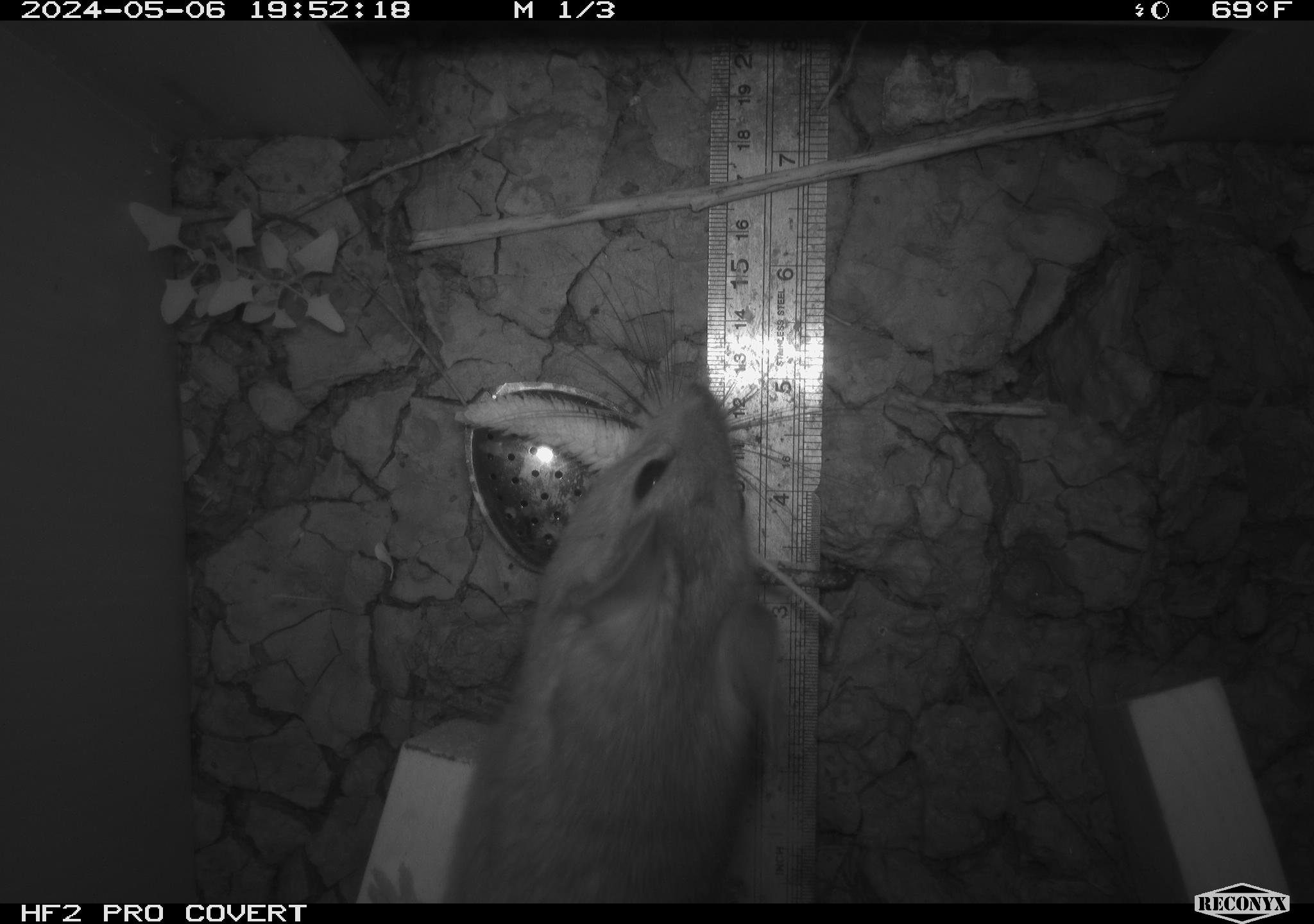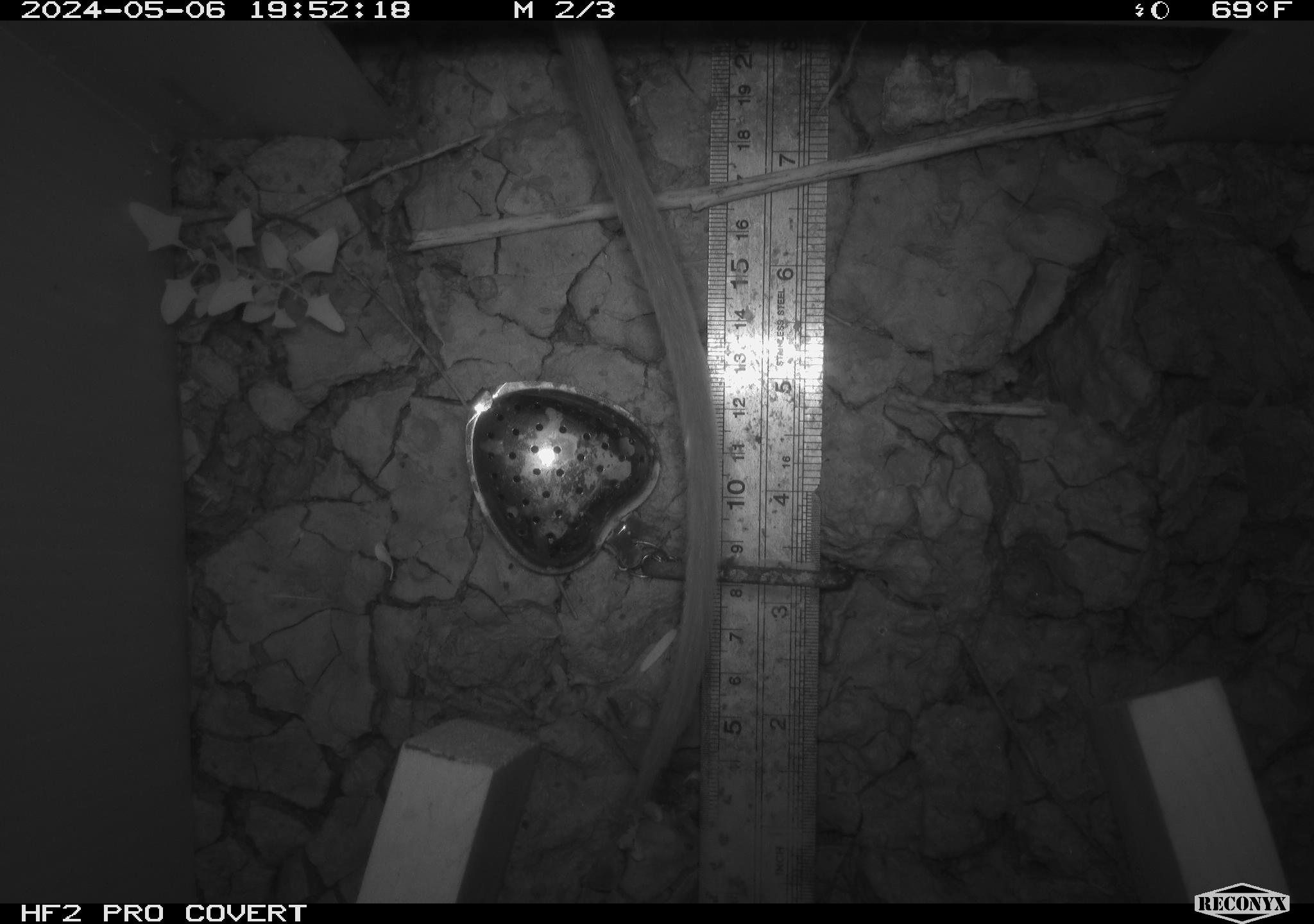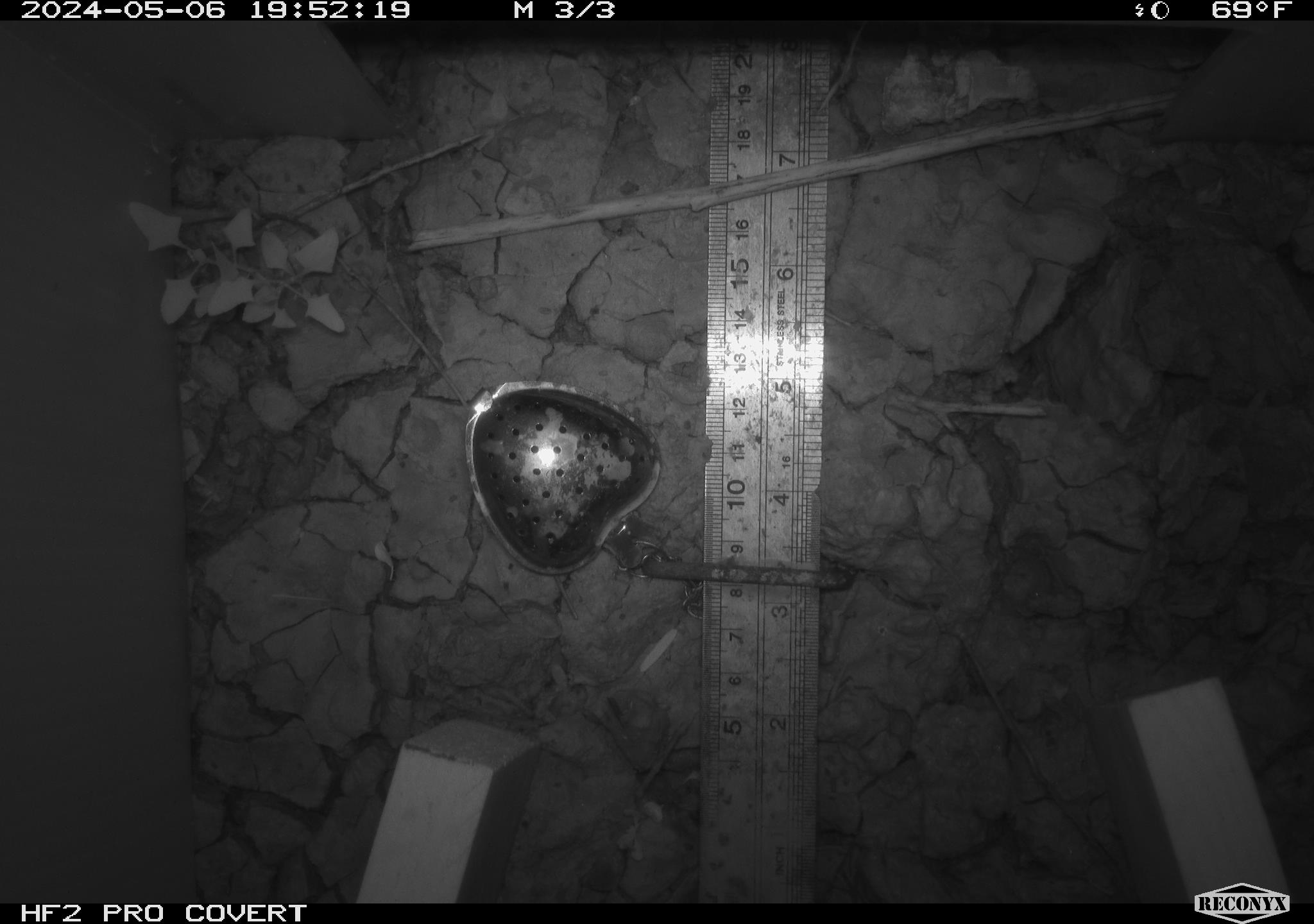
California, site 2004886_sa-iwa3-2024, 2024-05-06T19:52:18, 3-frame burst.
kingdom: Animalia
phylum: Chordata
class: Mammalia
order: Rodentia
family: Cricetidae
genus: Neotoma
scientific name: Neotoma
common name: pack rat or woodrat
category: neotoma species